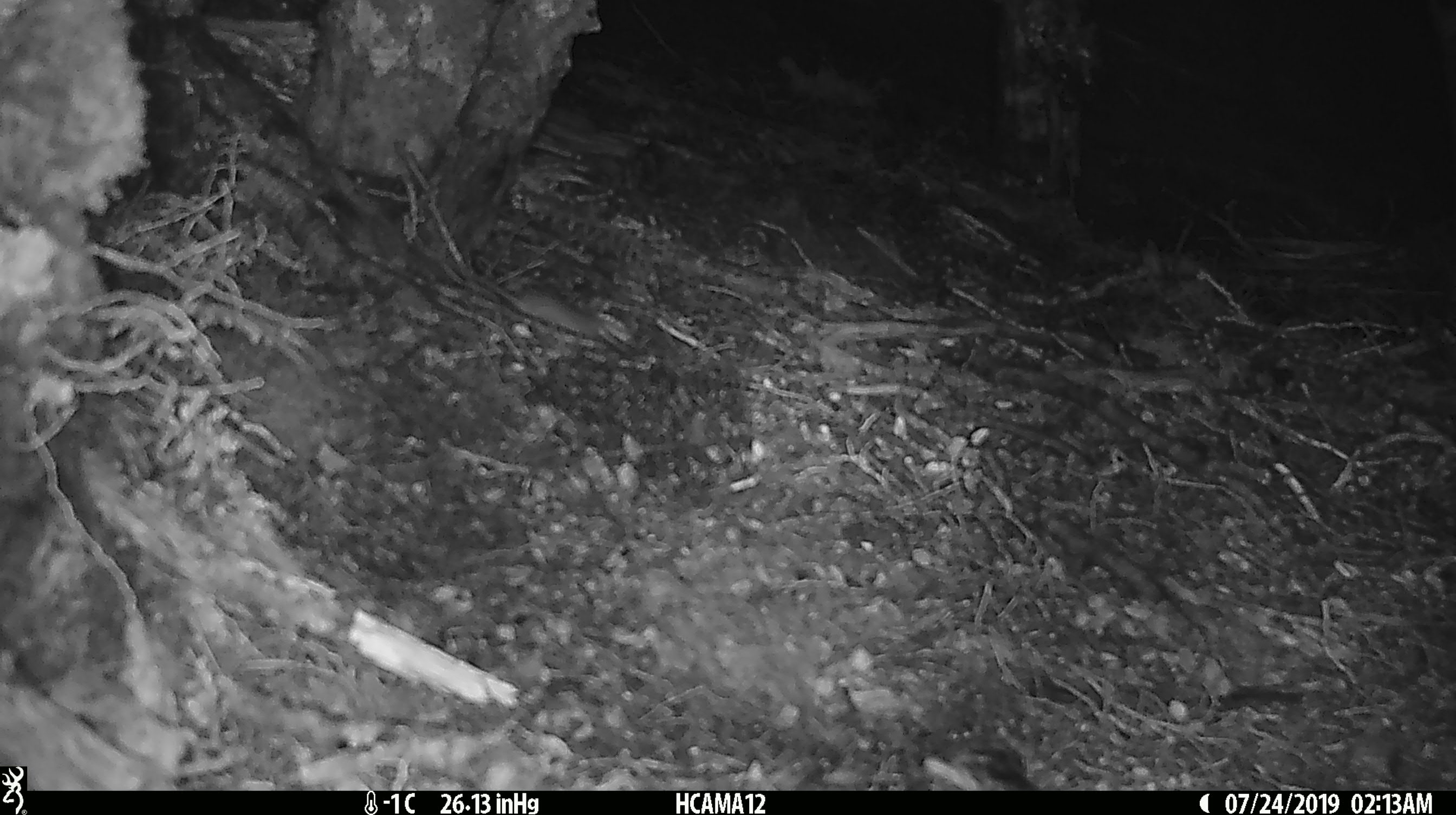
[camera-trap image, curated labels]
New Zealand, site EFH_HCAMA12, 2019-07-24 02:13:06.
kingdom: Animalia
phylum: Chordata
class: Mammalia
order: Rodentia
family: Muridae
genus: Mus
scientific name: Mus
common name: mouse